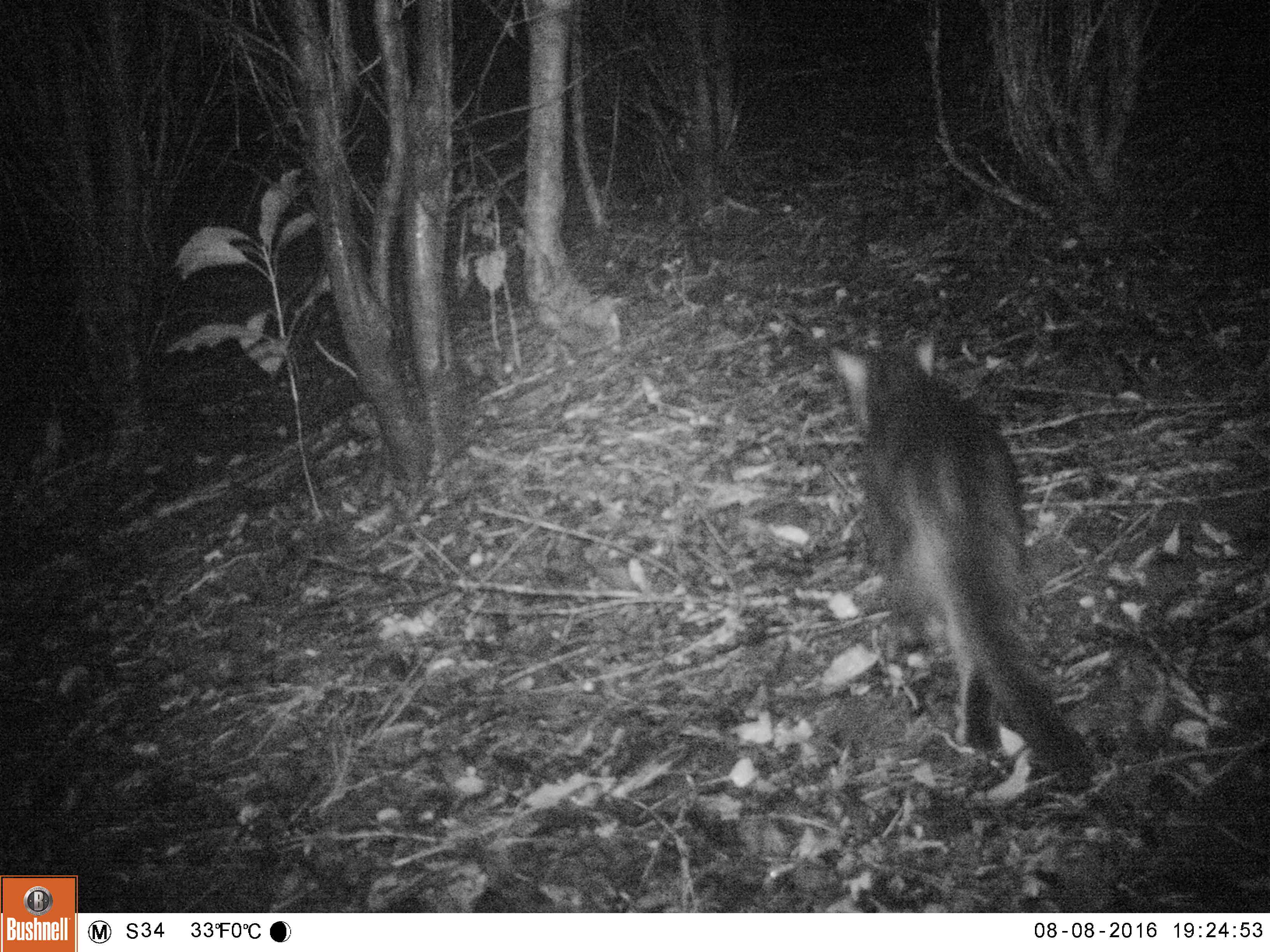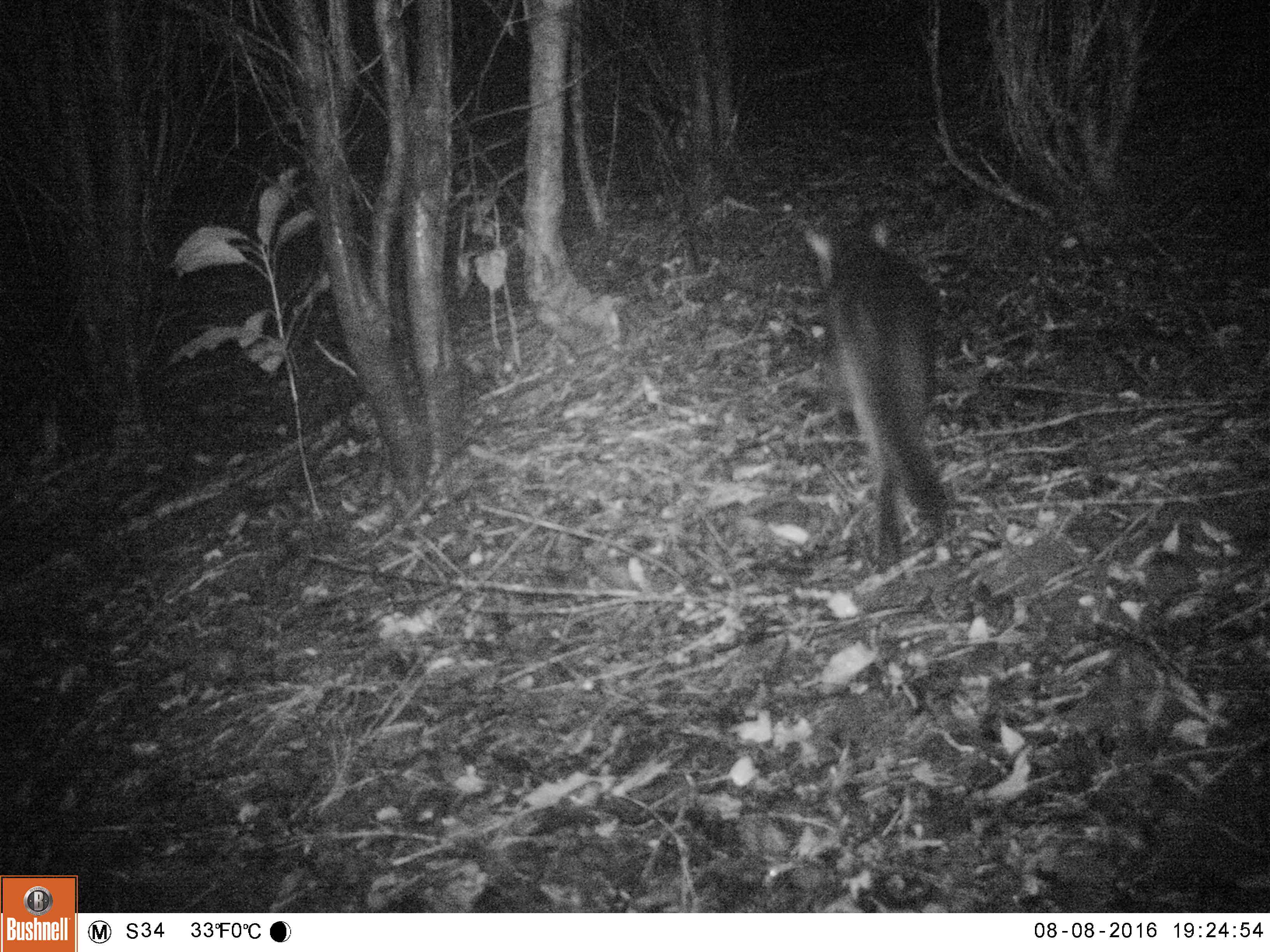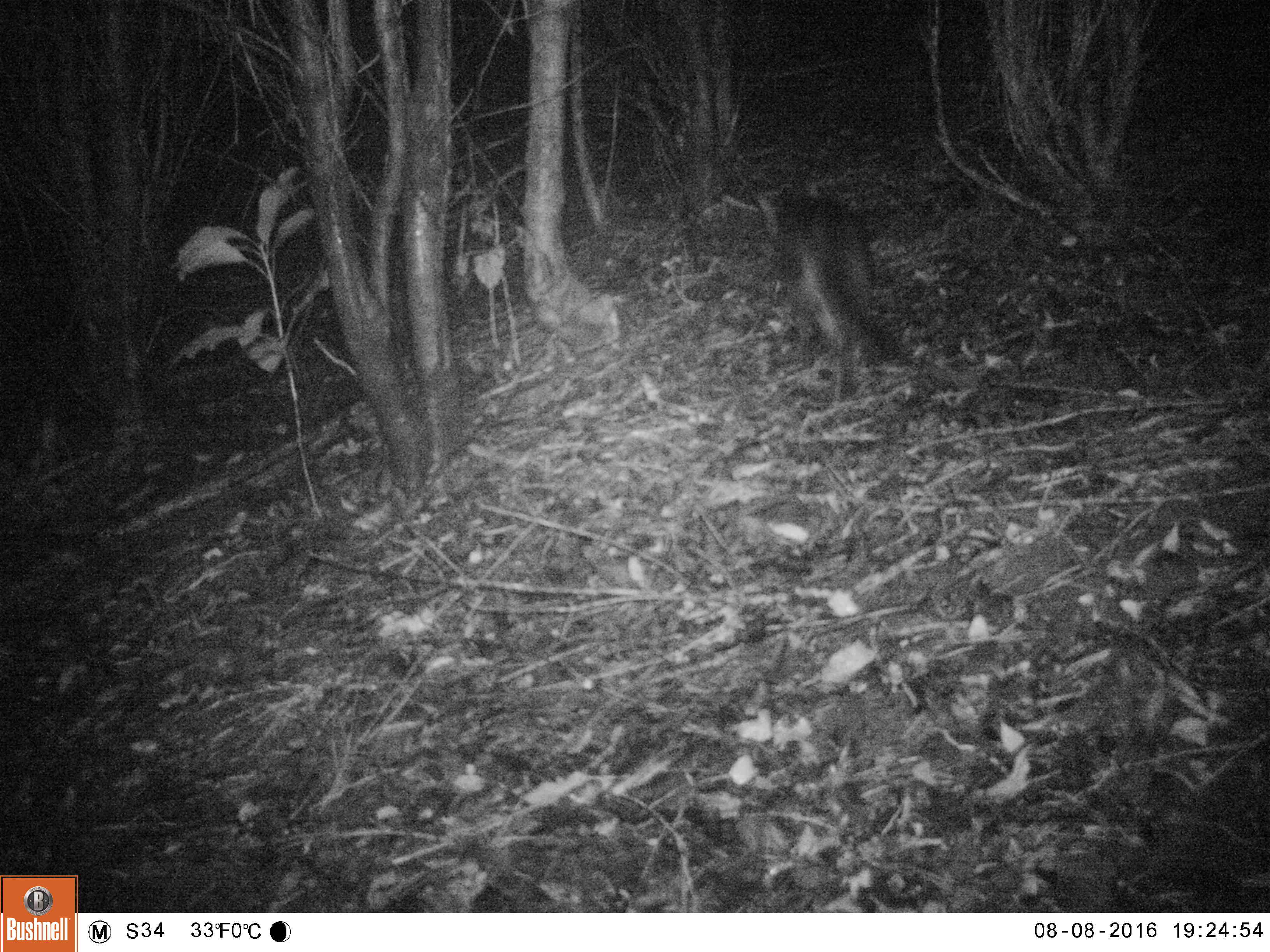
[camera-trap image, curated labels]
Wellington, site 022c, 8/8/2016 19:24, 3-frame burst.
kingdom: Animalia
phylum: Chordata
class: Mammalia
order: Carnivora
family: Felidae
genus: Felis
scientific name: Felis catus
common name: cat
Cat (Felis catus).